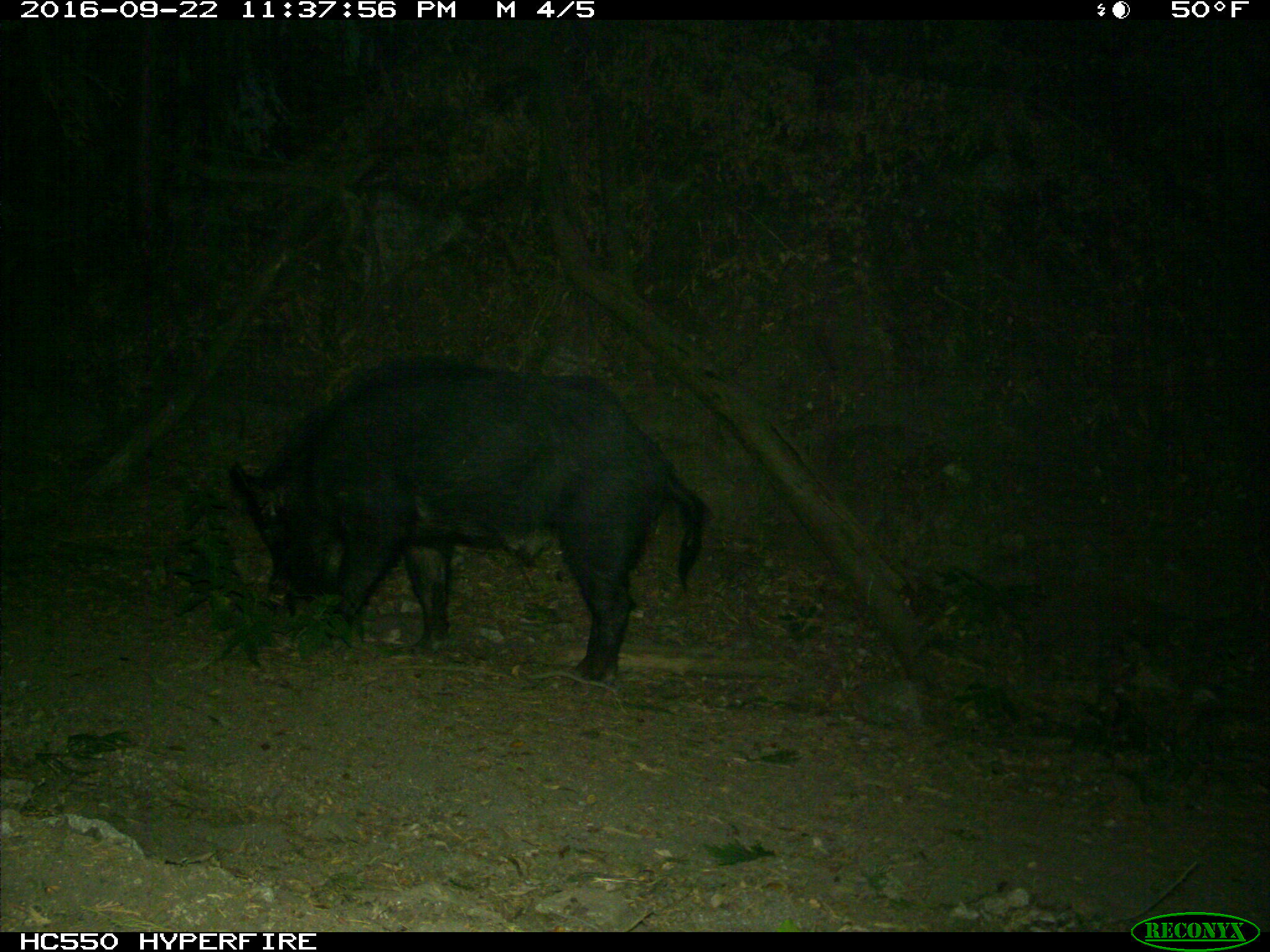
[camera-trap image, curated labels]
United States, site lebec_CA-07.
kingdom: Animalia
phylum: Chordata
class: Mammalia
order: Artiodactyla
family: Suidae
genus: Sus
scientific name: Sus scrofa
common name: wild boar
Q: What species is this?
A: Sus scrofa (wild boar).